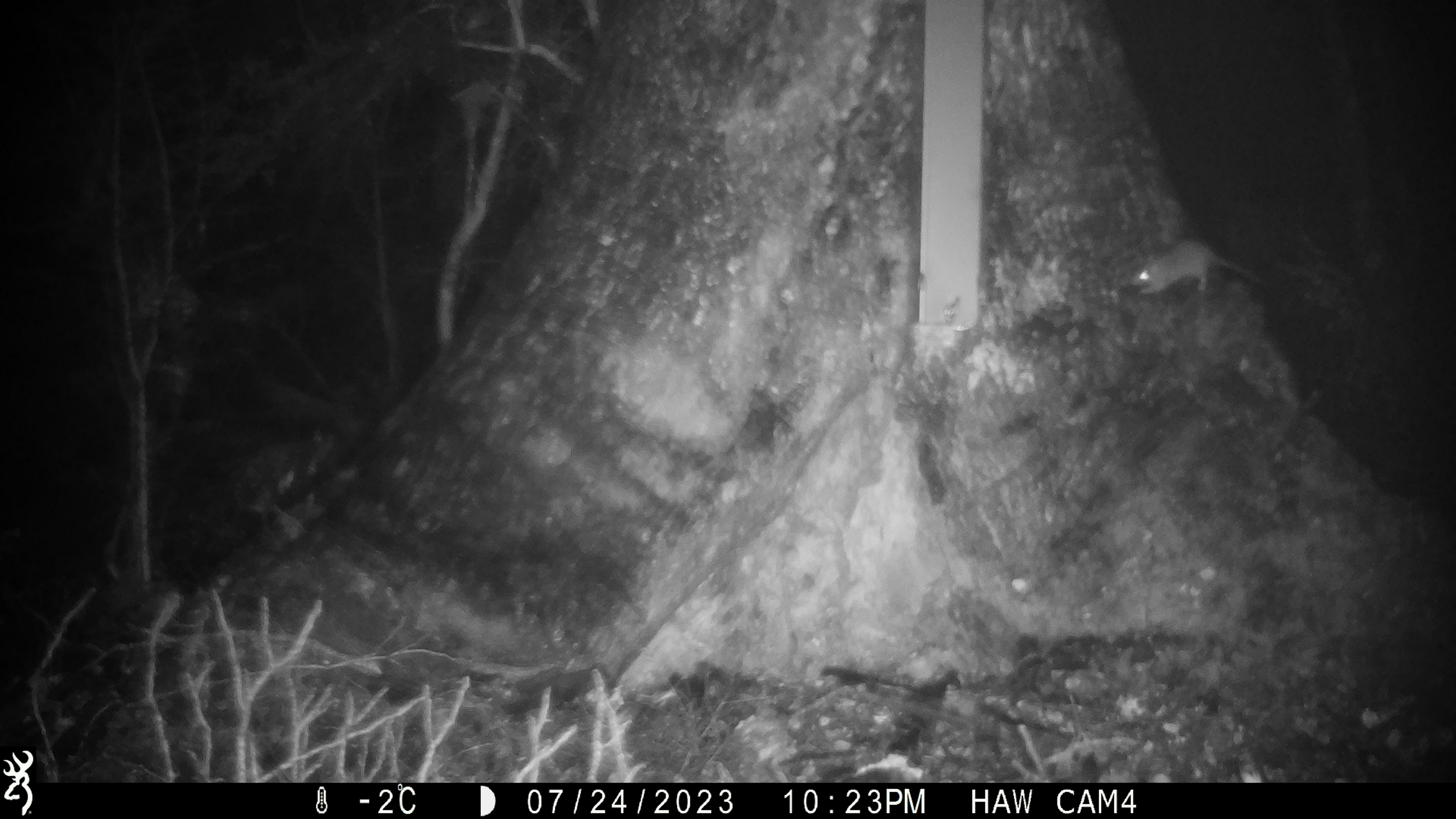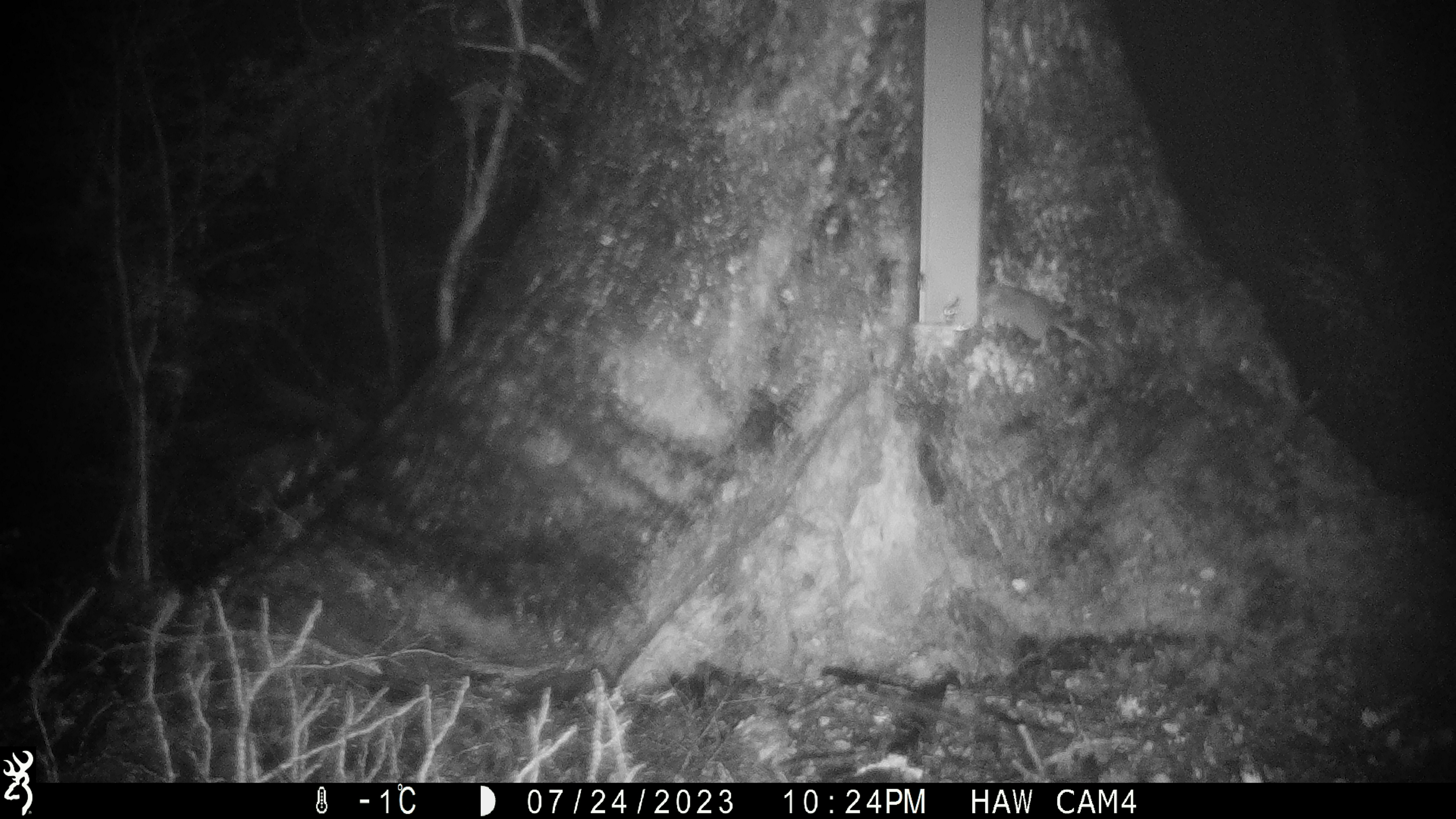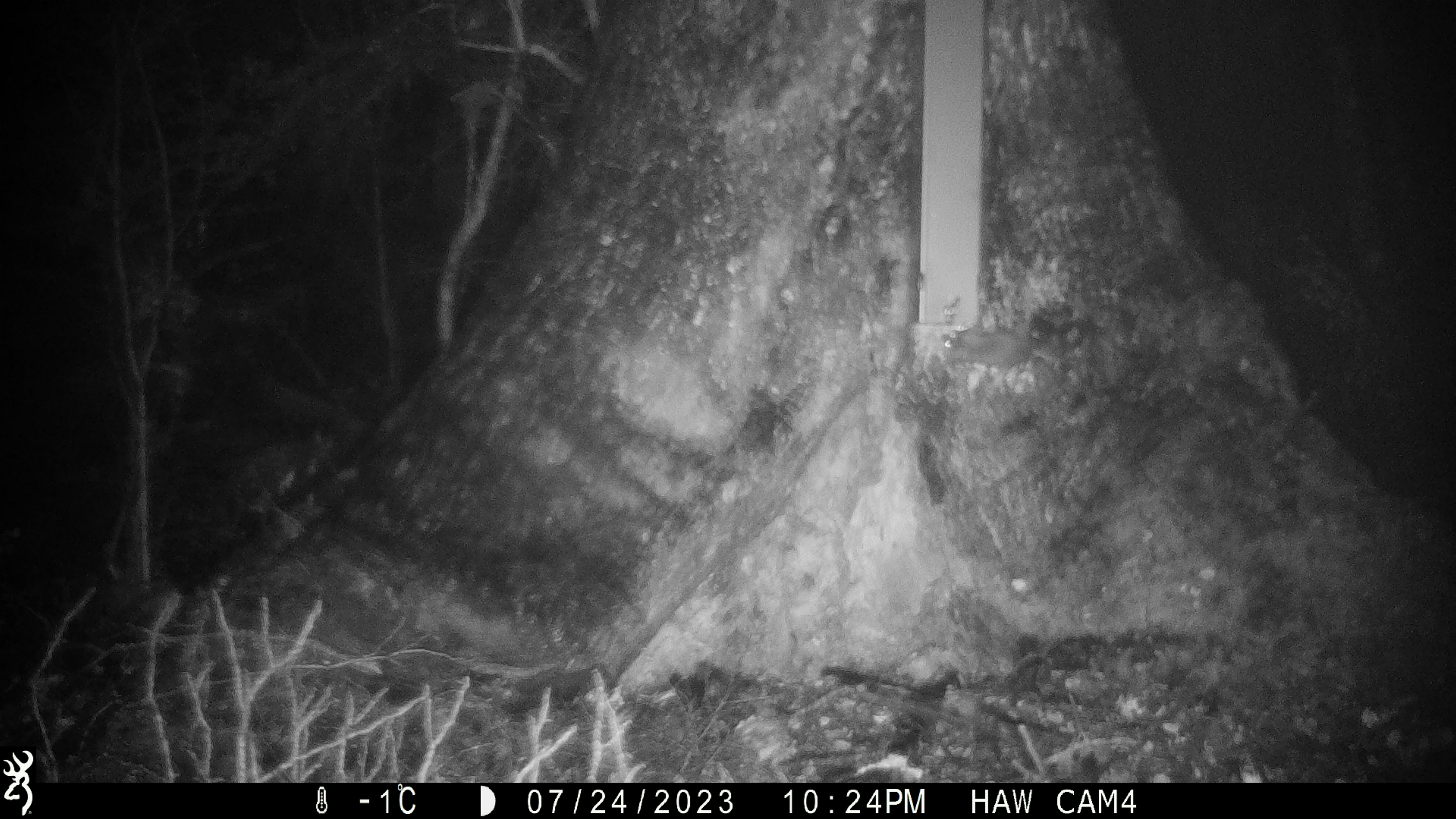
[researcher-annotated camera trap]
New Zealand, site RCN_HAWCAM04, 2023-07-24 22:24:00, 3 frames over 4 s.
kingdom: Animalia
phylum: Chordata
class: Mammalia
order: Rodentia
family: Muridae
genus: Mus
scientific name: Mus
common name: mouse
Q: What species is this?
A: Mouse (Mus).